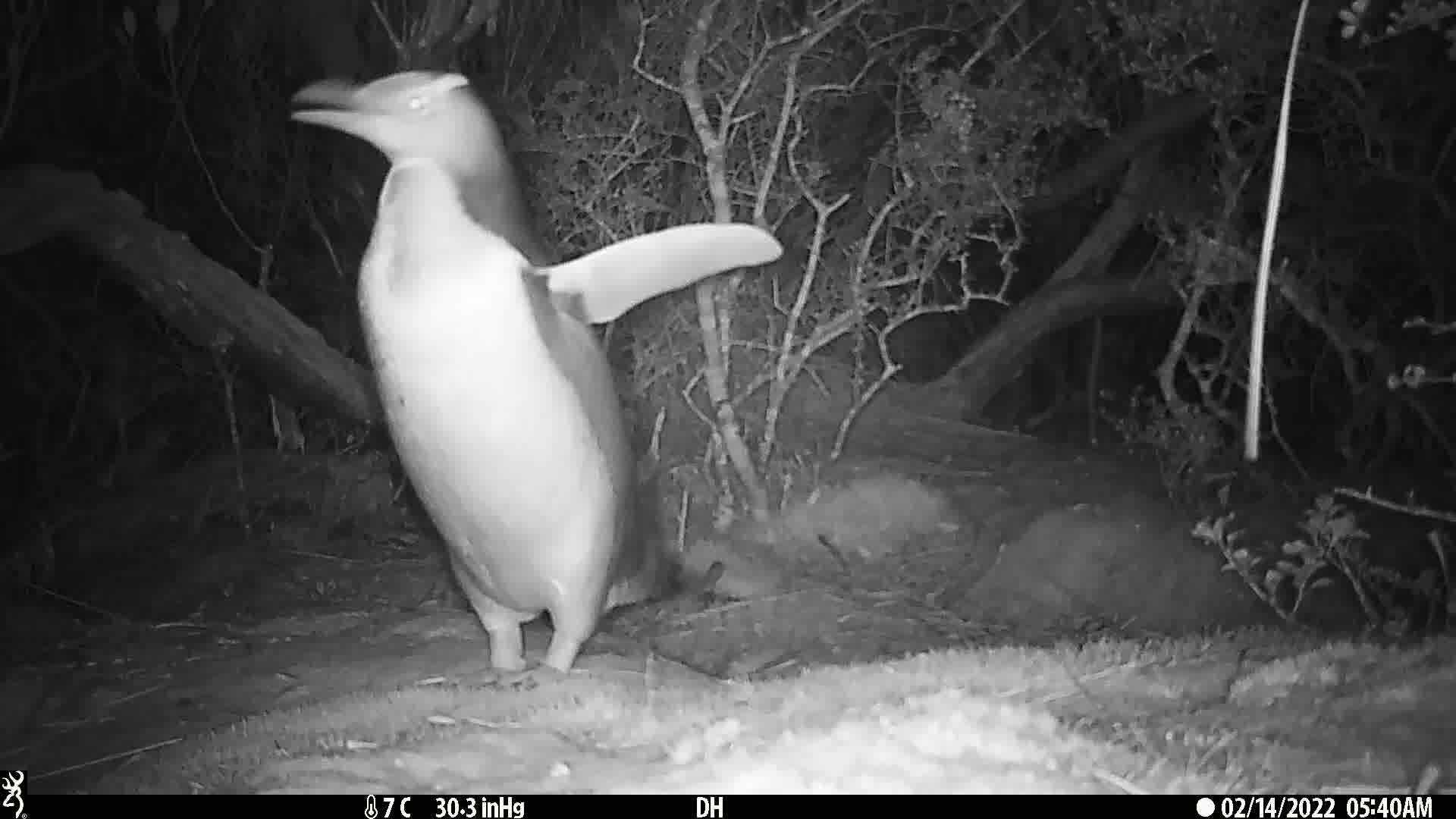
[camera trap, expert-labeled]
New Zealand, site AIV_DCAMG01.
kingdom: Animalia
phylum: Chordata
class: Aves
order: Sphenisciformes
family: Spheniscidae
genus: Megadyptes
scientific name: Megadyptes antipodes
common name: yellow-eyed penguin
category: yellow eyed penguin